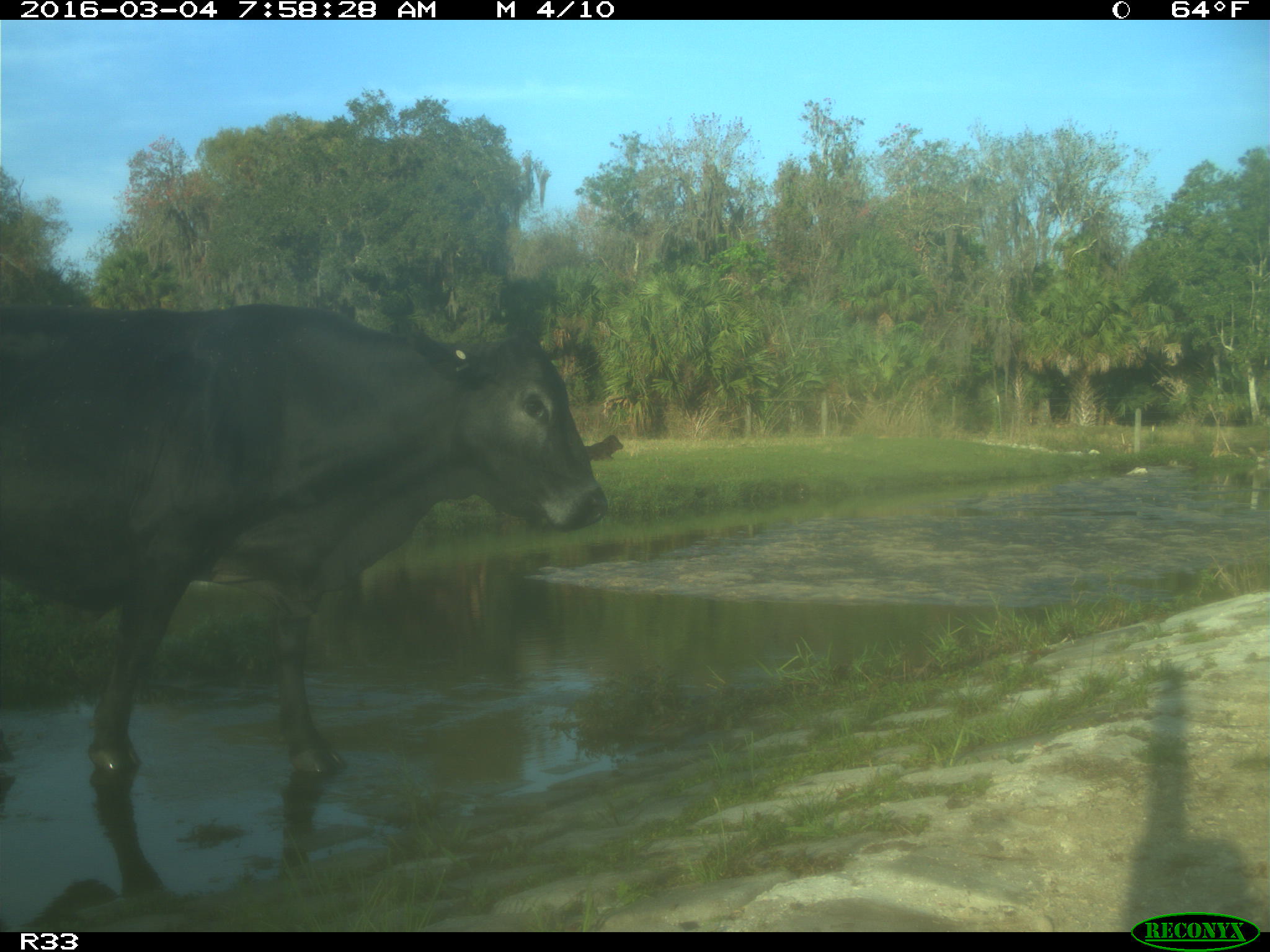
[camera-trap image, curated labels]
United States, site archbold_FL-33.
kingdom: Animalia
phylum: Chordata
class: Mammalia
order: Artiodactyla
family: Bovidae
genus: Bos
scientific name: Bos taurus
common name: domestic cow